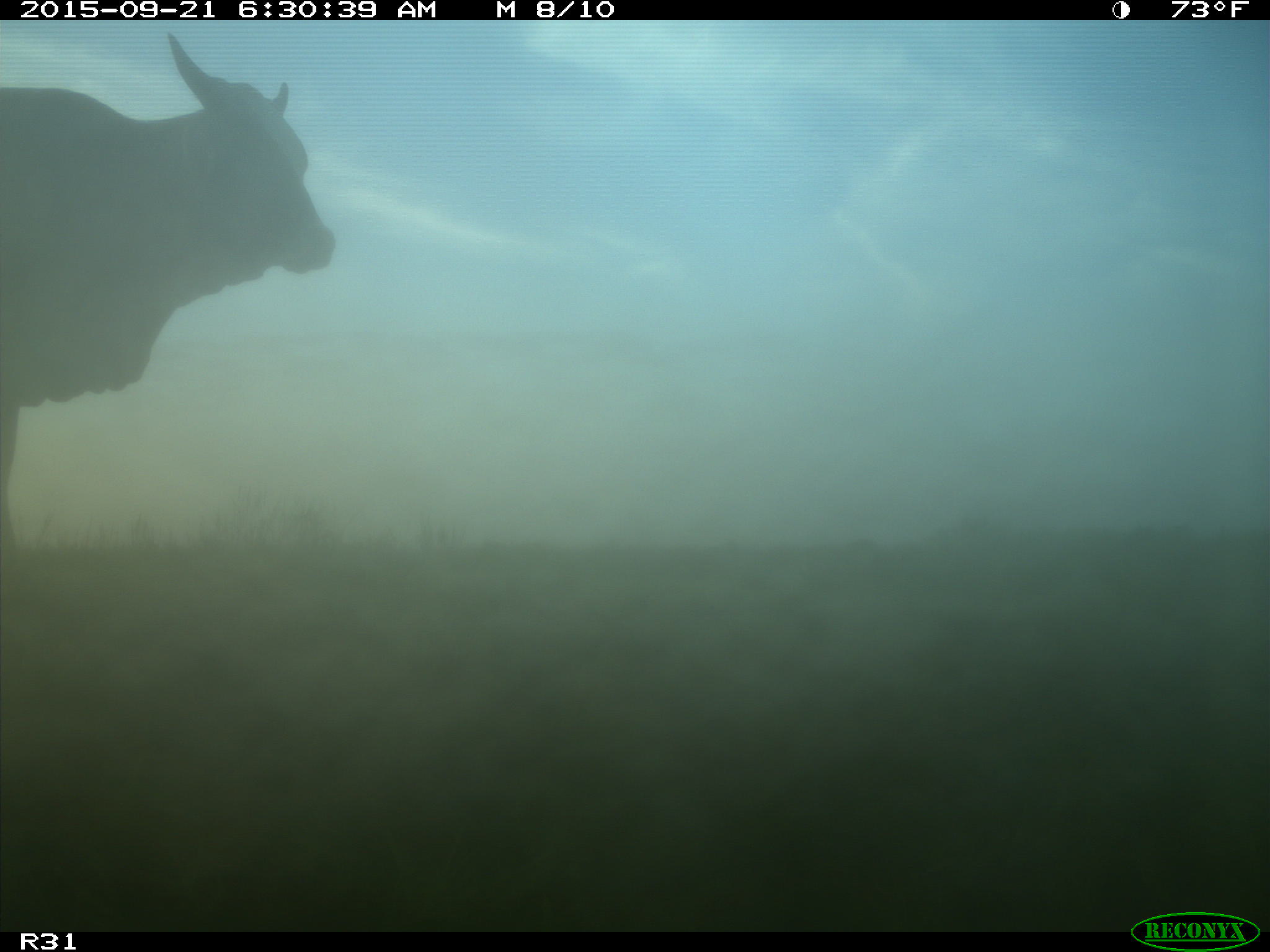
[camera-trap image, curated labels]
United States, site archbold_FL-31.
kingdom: Animalia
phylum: Chordata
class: Mammalia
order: Artiodactyla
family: Bovidae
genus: Bos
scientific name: Bos taurus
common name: domestic cow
Bos taurus (domestic cow).